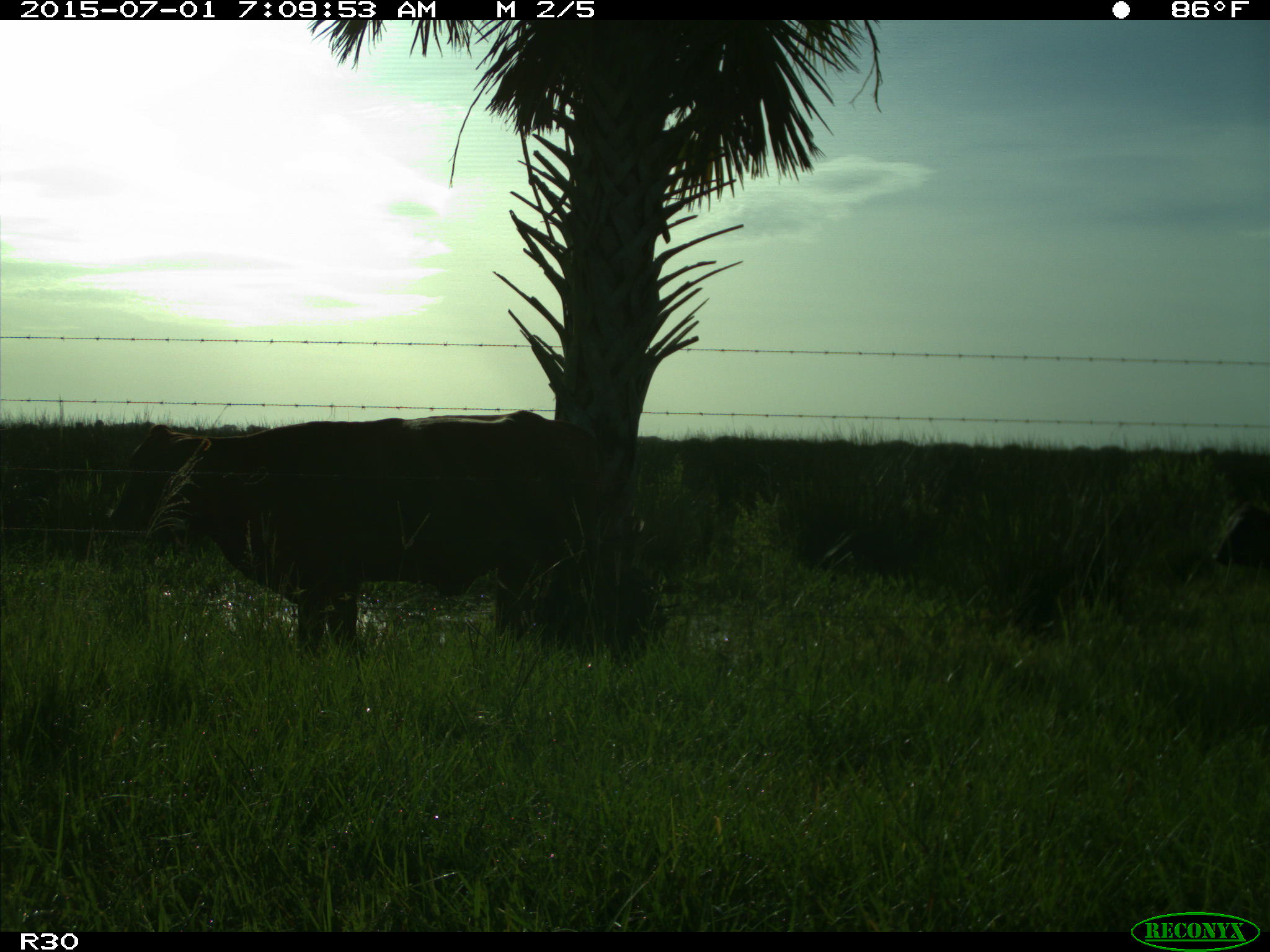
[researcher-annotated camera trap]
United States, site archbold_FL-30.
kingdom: Animalia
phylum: Chordata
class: Mammalia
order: Artiodactyla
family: Bovidae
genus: Bos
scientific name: Bos taurus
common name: domestic cow